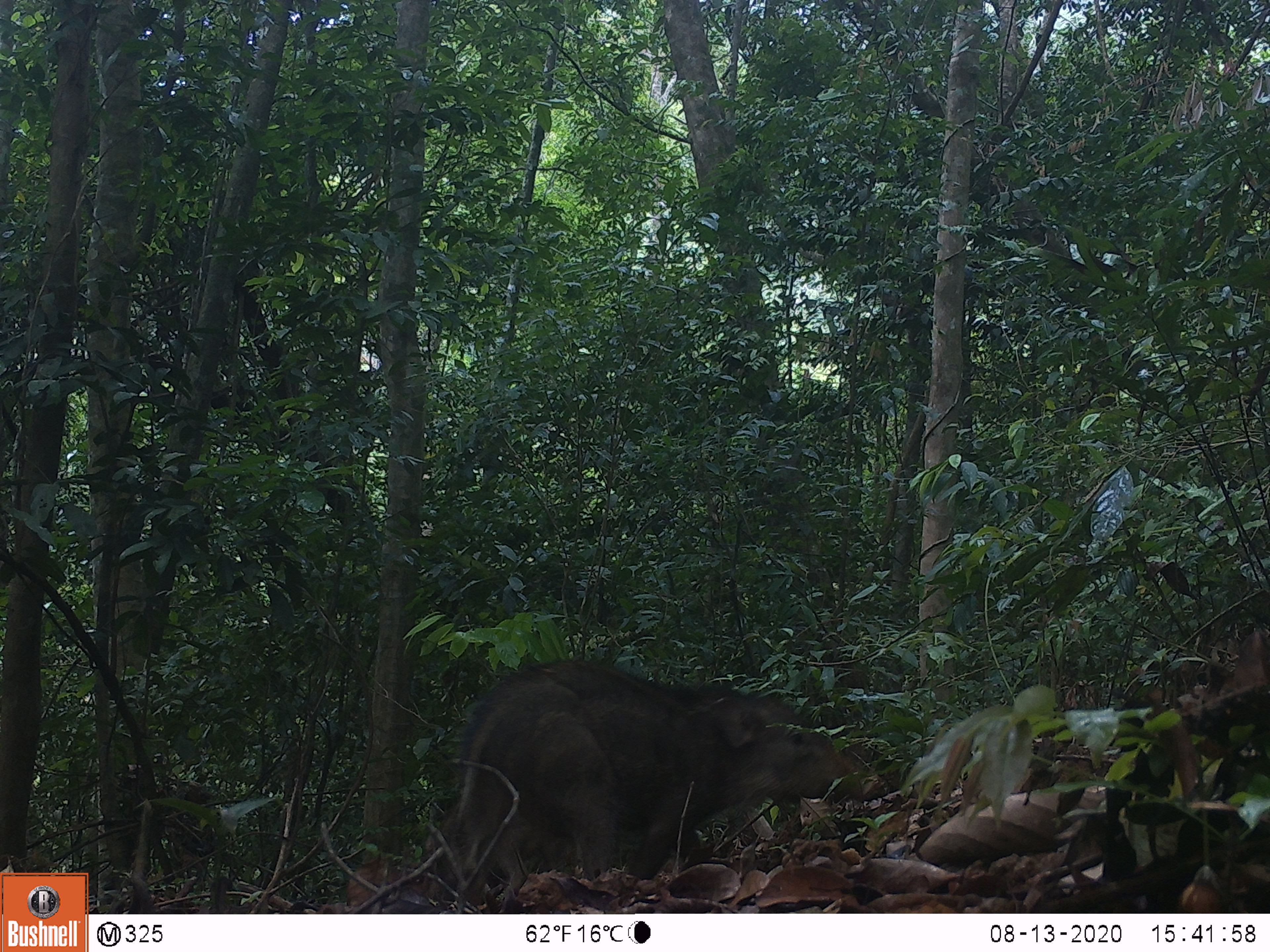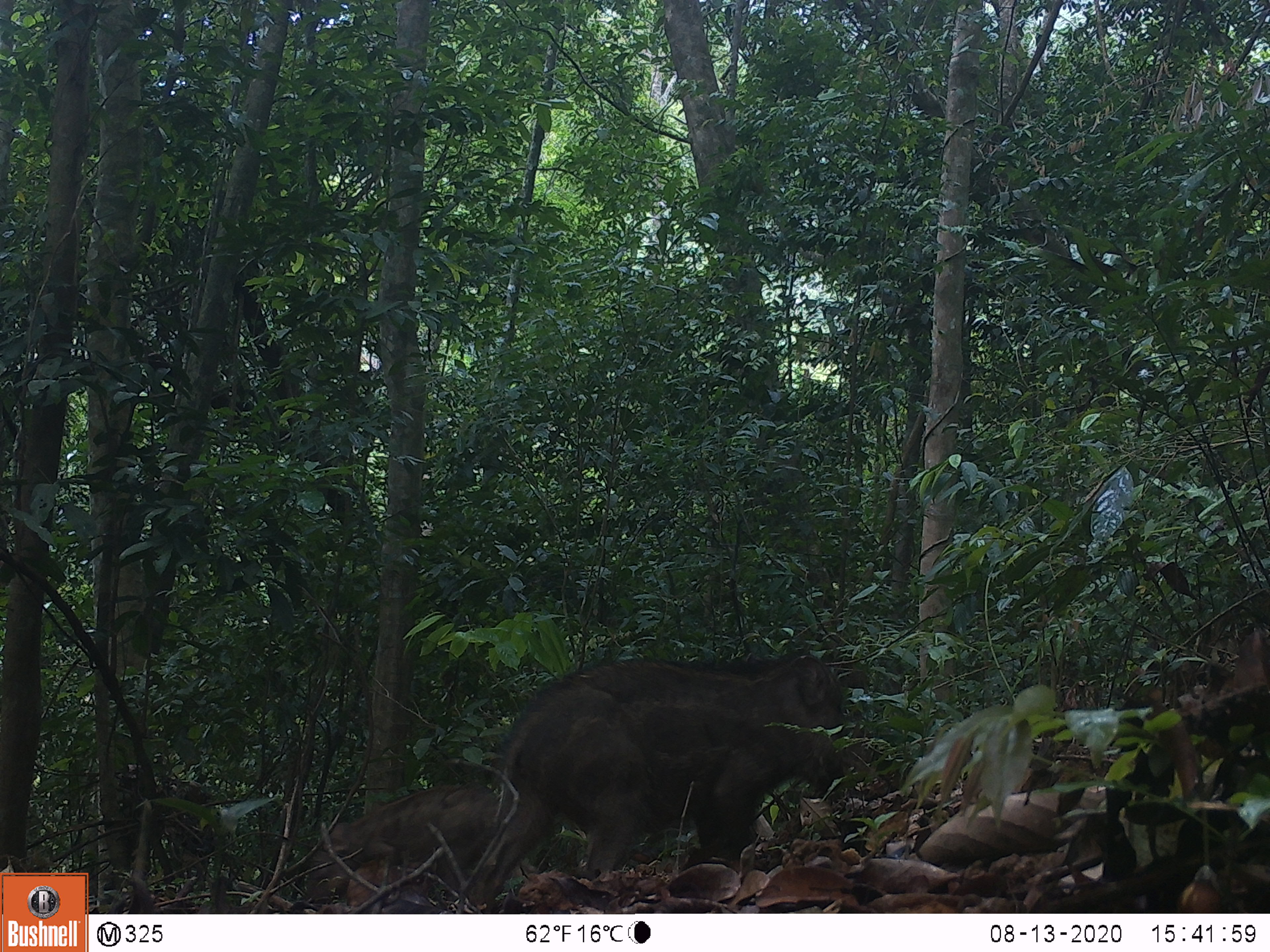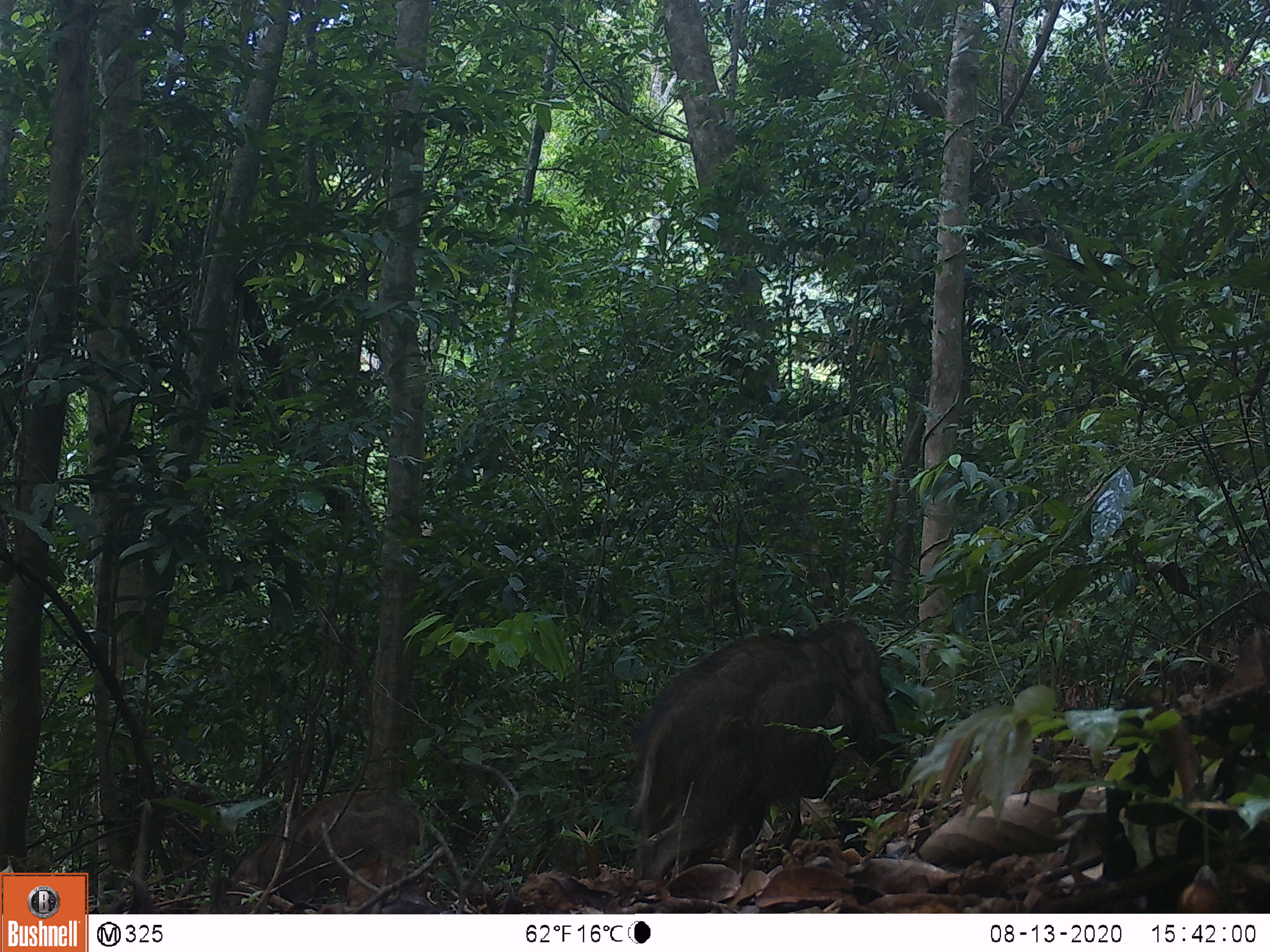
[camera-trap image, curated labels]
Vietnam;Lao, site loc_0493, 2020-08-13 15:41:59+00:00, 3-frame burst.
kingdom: Animalia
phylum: Chordata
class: Mammalia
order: Artiodactyla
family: Suidae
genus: Sus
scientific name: Sus scrofa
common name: eurasian wild pig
Eurasian wild pig (Sus scrofa). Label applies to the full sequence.